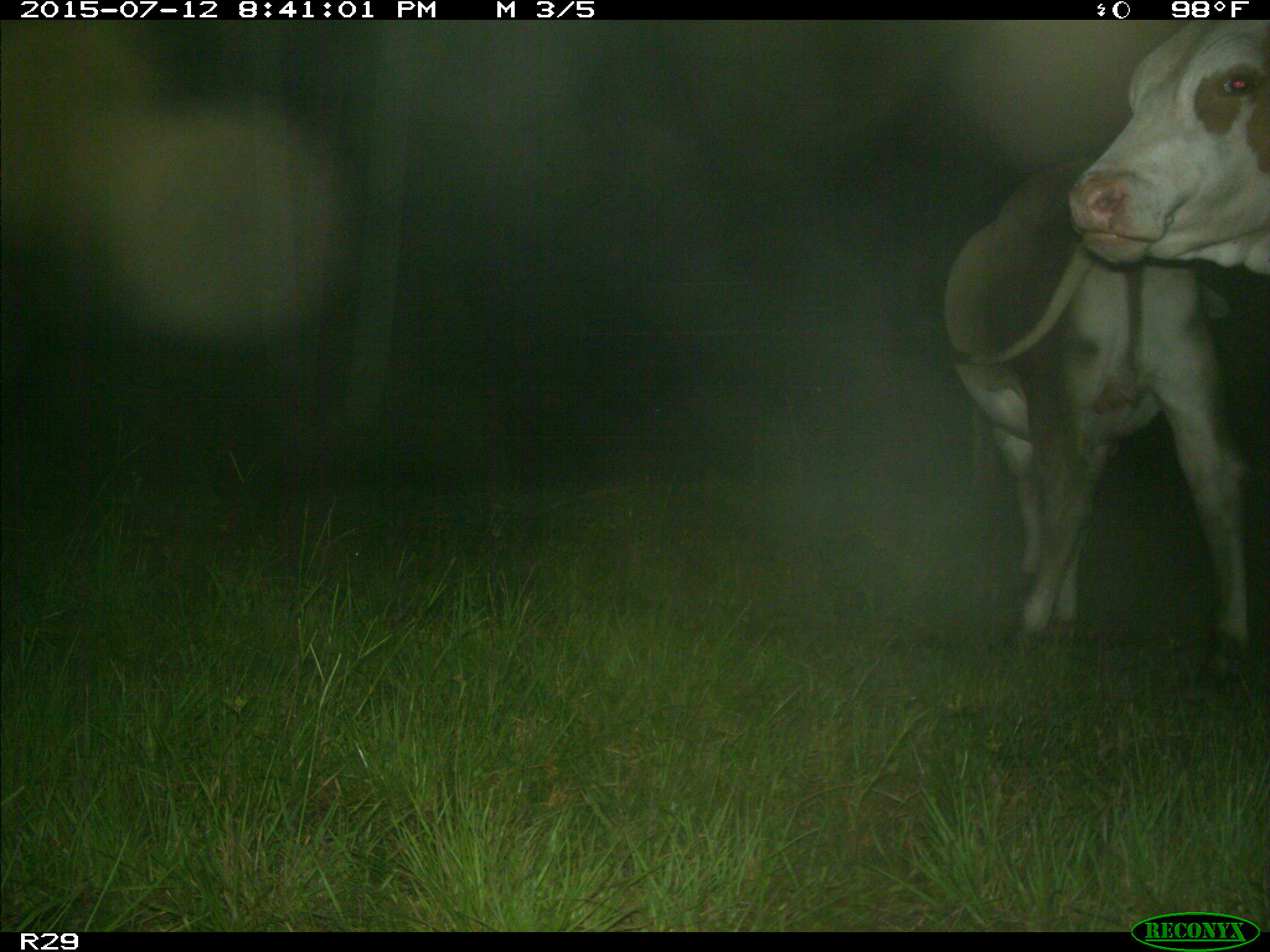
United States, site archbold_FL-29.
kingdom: Animalia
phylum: Chordata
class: Mammalia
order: Artiodactyla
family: Bovidae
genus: Bos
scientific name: Bos taurus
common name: domestic cow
Bos taurus (domestic cow).